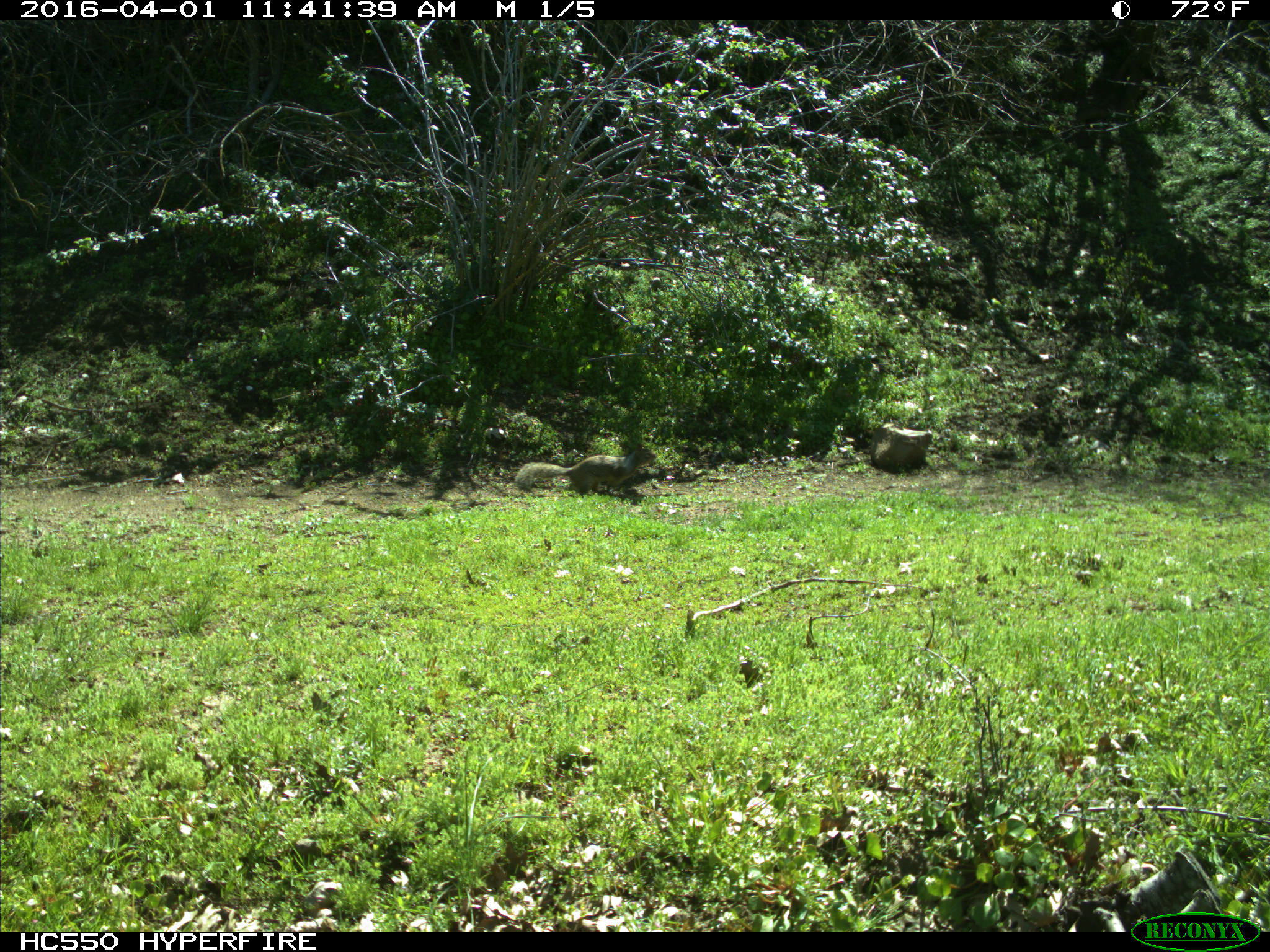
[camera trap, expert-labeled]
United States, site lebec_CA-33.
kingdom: Animalia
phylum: Chordata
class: Mammalia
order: Rodentia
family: Sciuridae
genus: Otospermophilus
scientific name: Otospermophilus beecheyi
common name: california ground squirrel